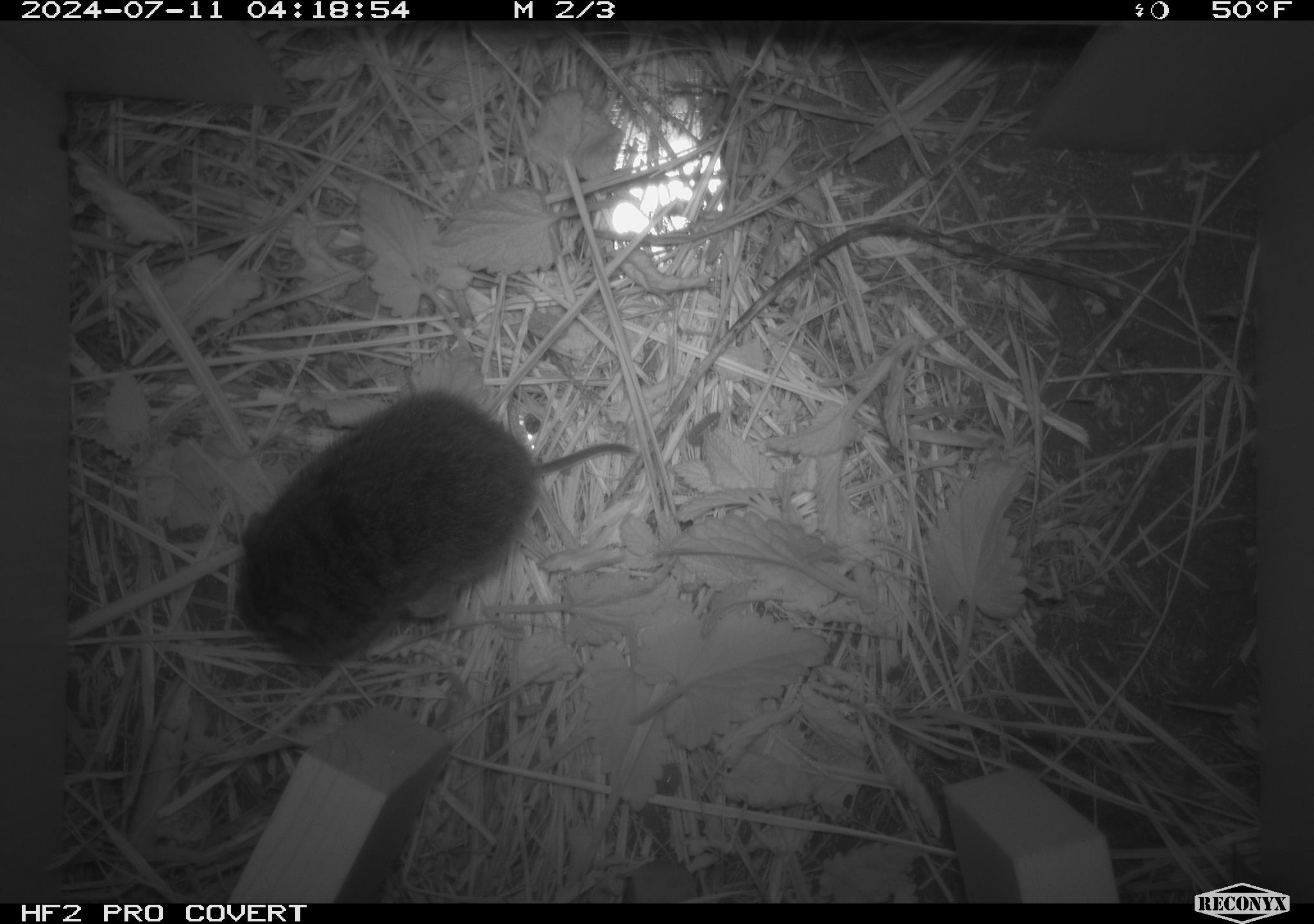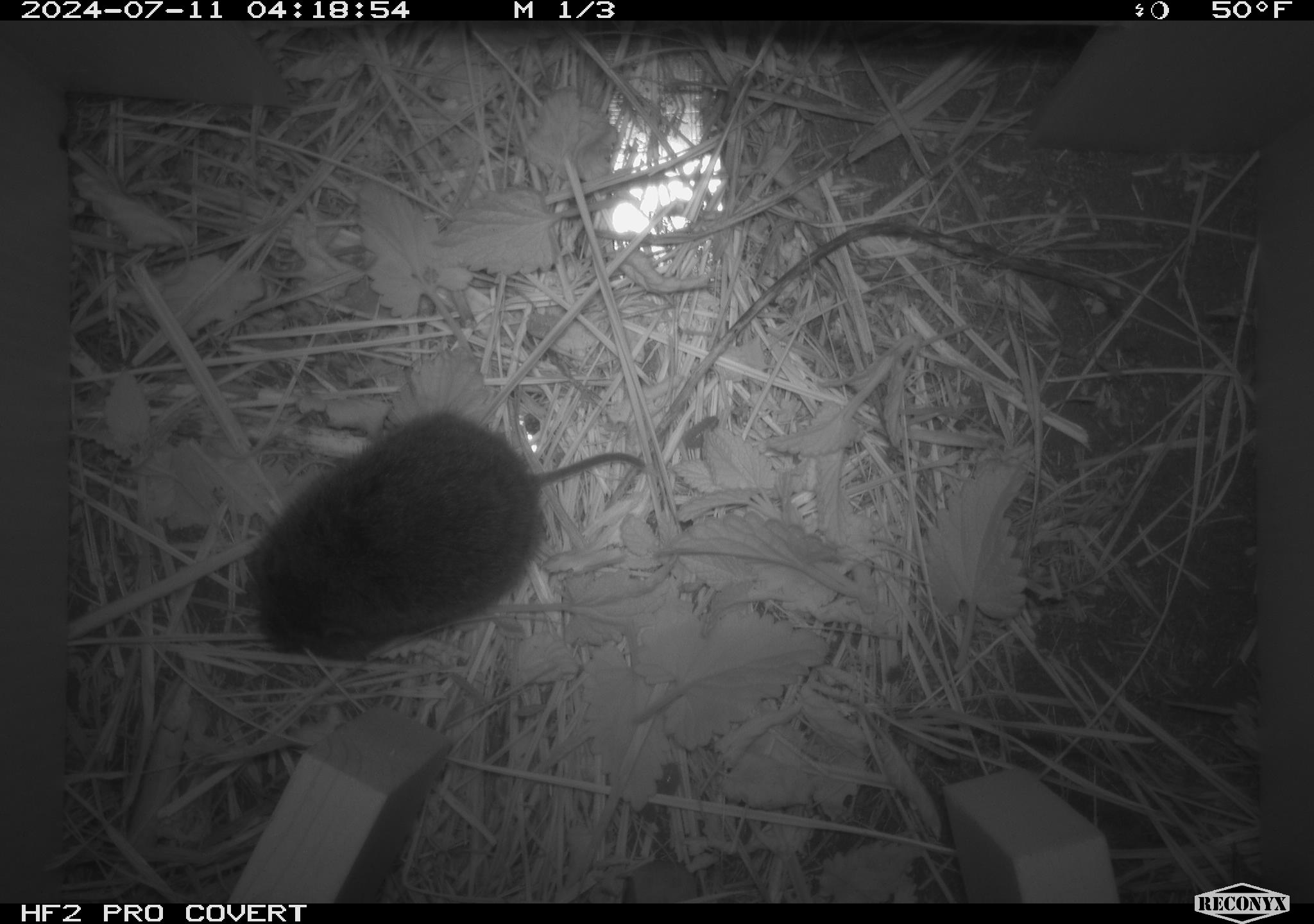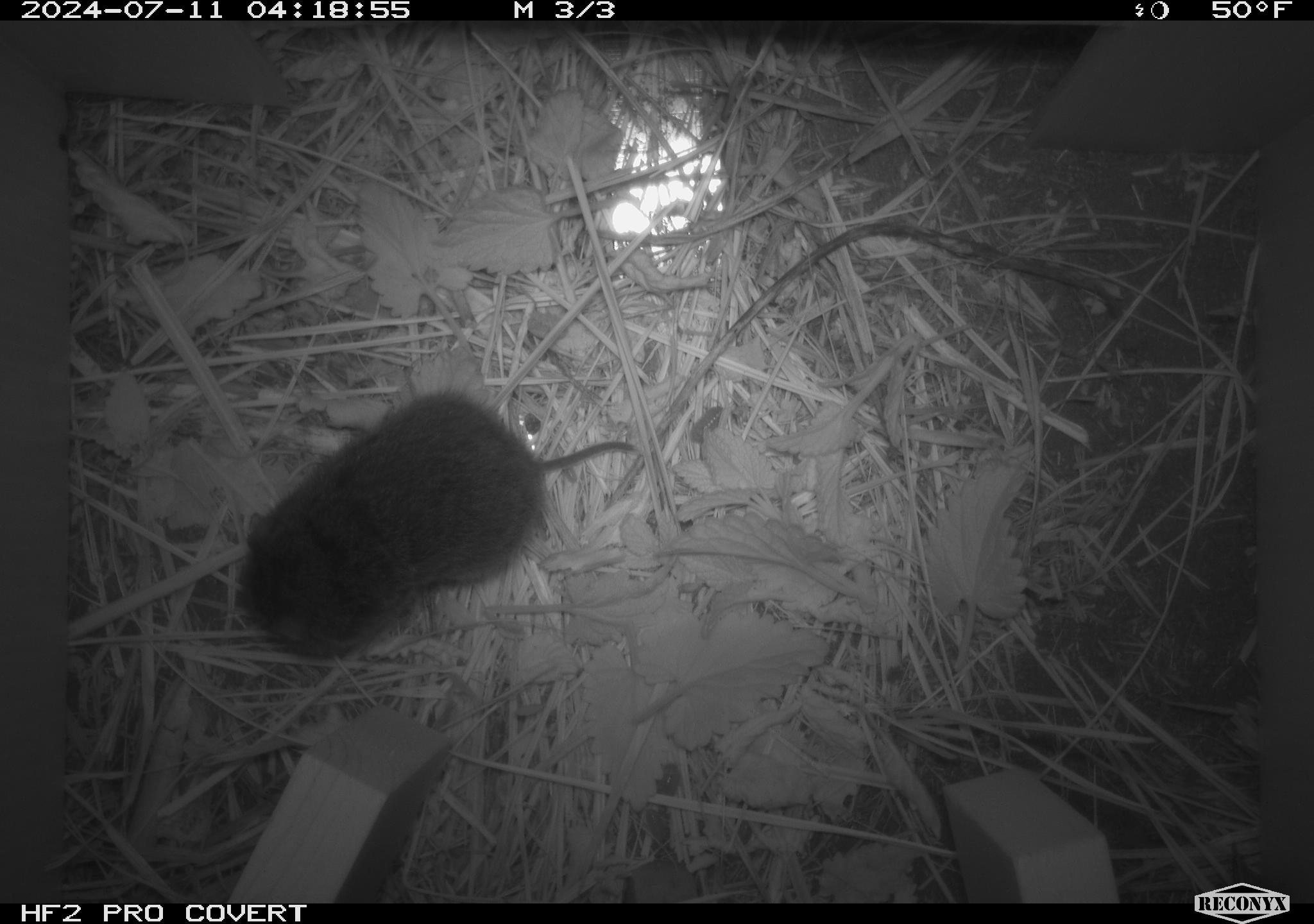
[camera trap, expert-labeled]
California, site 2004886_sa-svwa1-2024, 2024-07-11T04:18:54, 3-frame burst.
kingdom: Animalia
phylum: Chordata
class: Mammalia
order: Rodentia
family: Cricetidae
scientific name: Arvicolinae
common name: voles, lemmings, and muskrats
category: arvicolinae subfamily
Arvicolinae subfamily (voles, lemmings, and muskrats) (Arvicolinae).